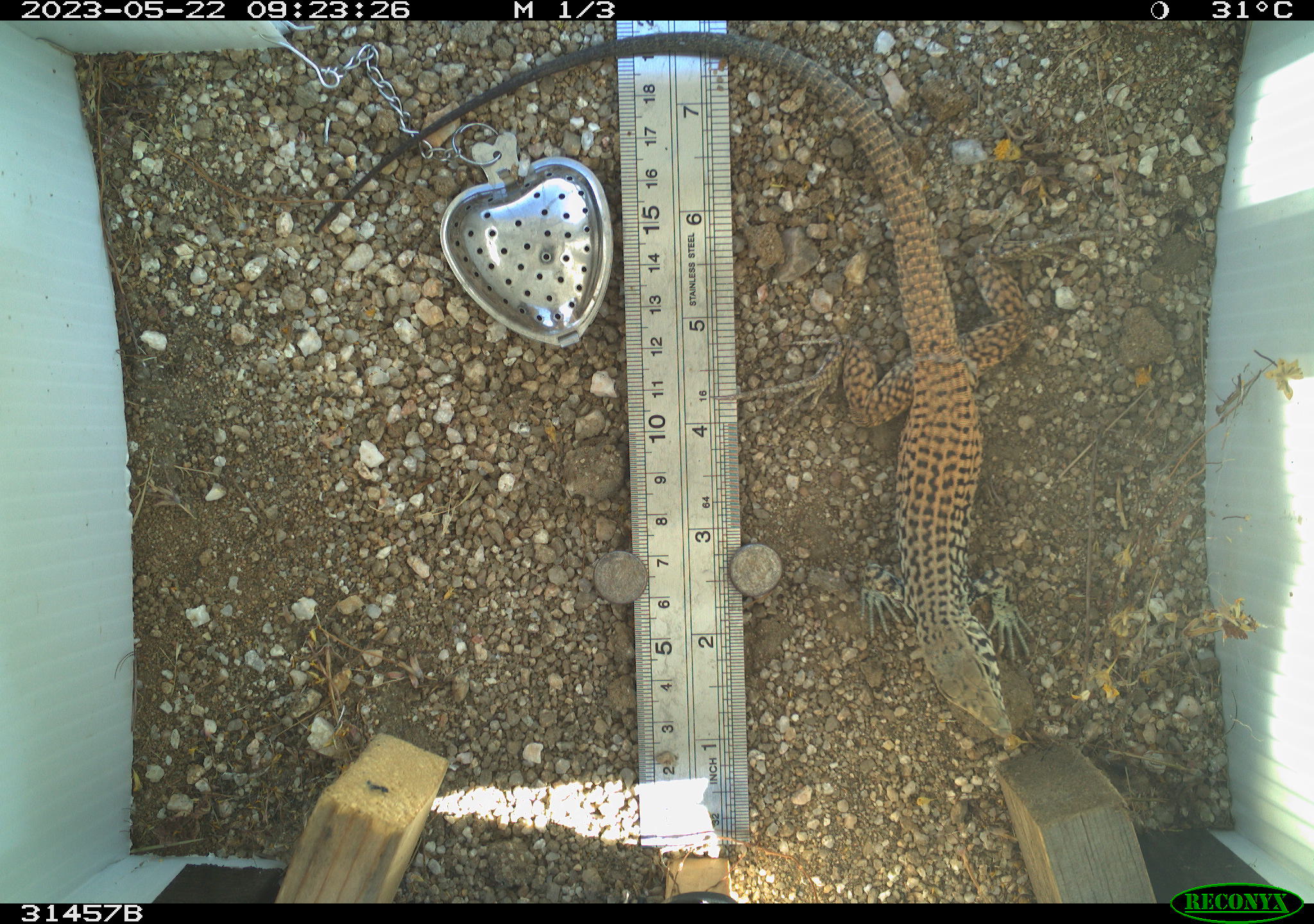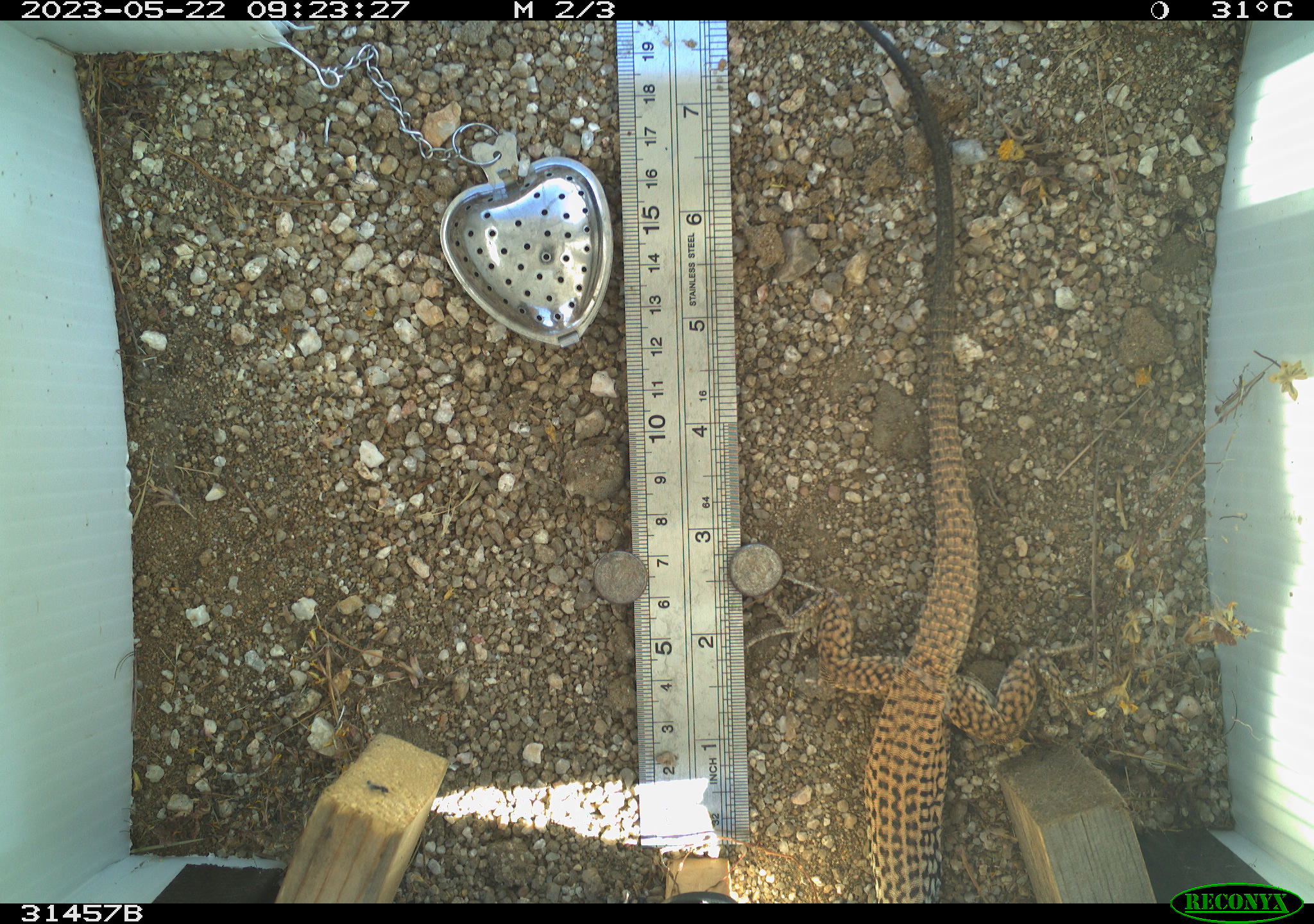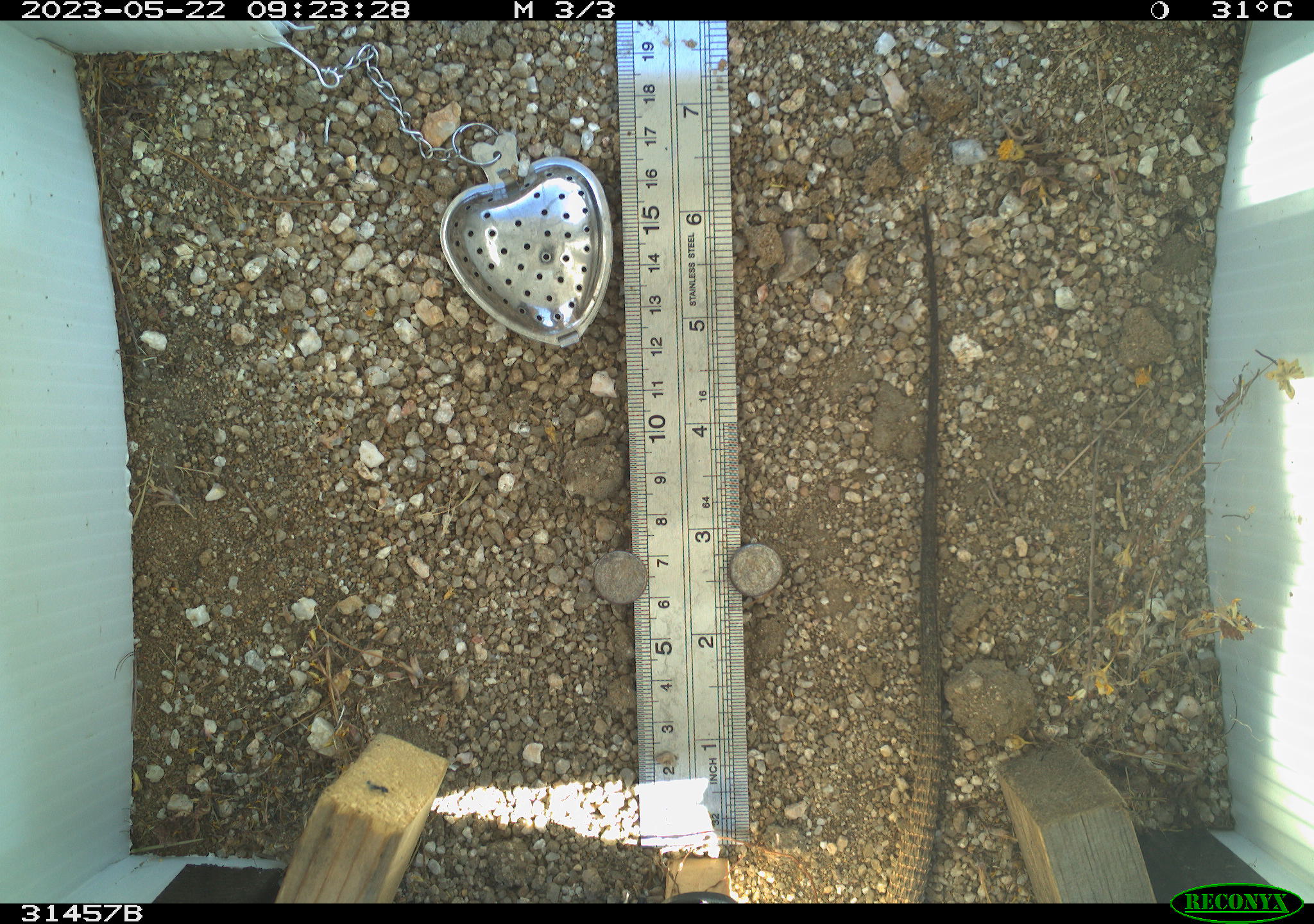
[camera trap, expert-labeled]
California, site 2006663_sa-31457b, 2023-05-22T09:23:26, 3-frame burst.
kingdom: Animalia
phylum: Chordata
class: Reptilia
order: Squamata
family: Teiidae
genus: Aspidoscelis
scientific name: Aspidoscelis tigris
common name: western whiptail